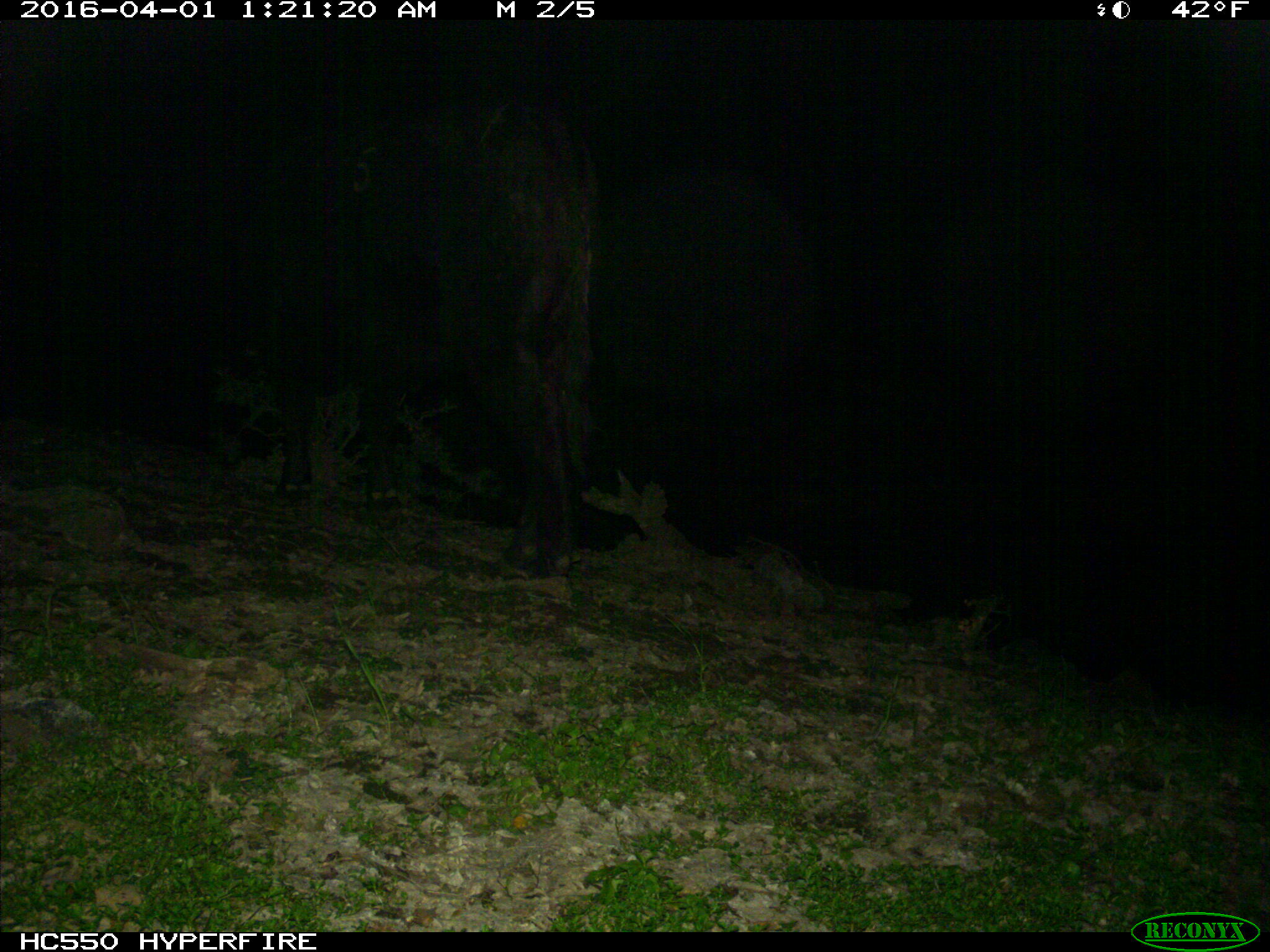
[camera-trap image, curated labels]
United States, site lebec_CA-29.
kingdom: Animalia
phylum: Chordata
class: Mammalia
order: Artiodactyla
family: Bovidae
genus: Bos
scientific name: Bos taurus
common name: domestic cow